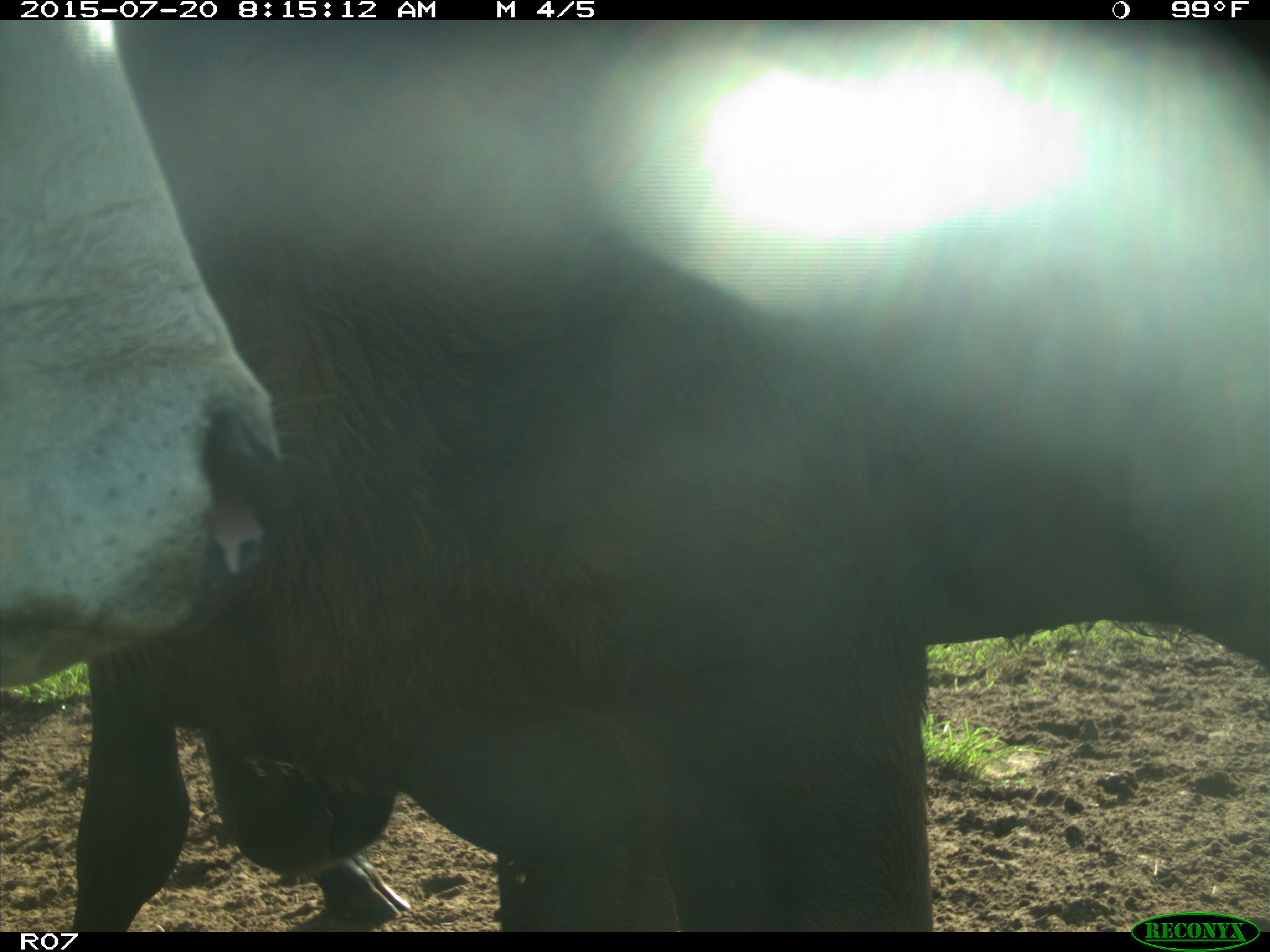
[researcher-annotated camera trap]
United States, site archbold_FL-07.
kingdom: Animalia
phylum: Chordata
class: Mammalia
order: Artiodactyla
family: Bovidae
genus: Bos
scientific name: Bos taurus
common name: domestic cow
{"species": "Bos taurus (domestic cow)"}